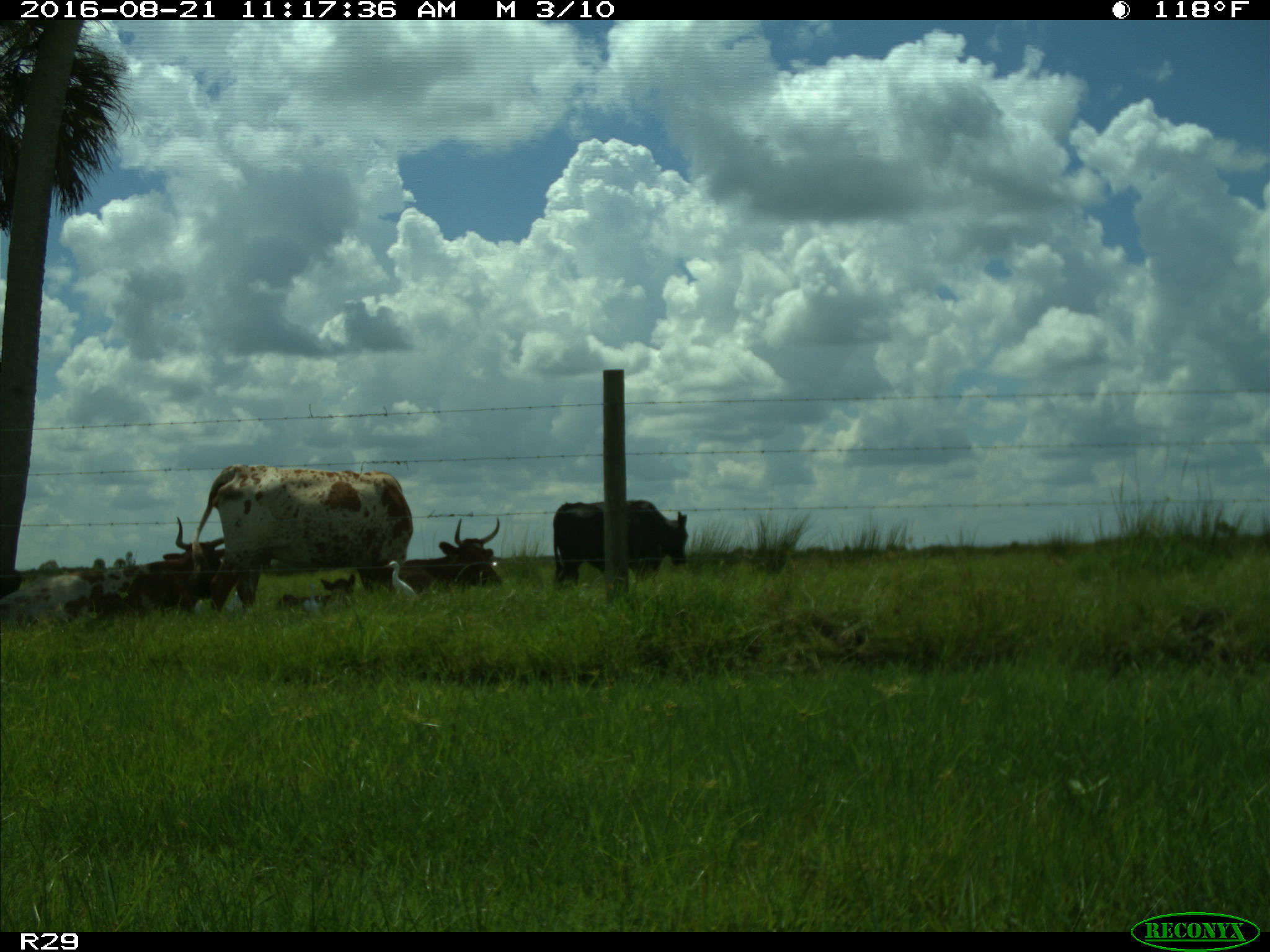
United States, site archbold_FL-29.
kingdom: Animalia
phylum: Chordata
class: Mammalia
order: Artiodactyla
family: Bovidae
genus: Bos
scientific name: Bos taurus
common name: domestic cow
Bos taurus (domestic cow).